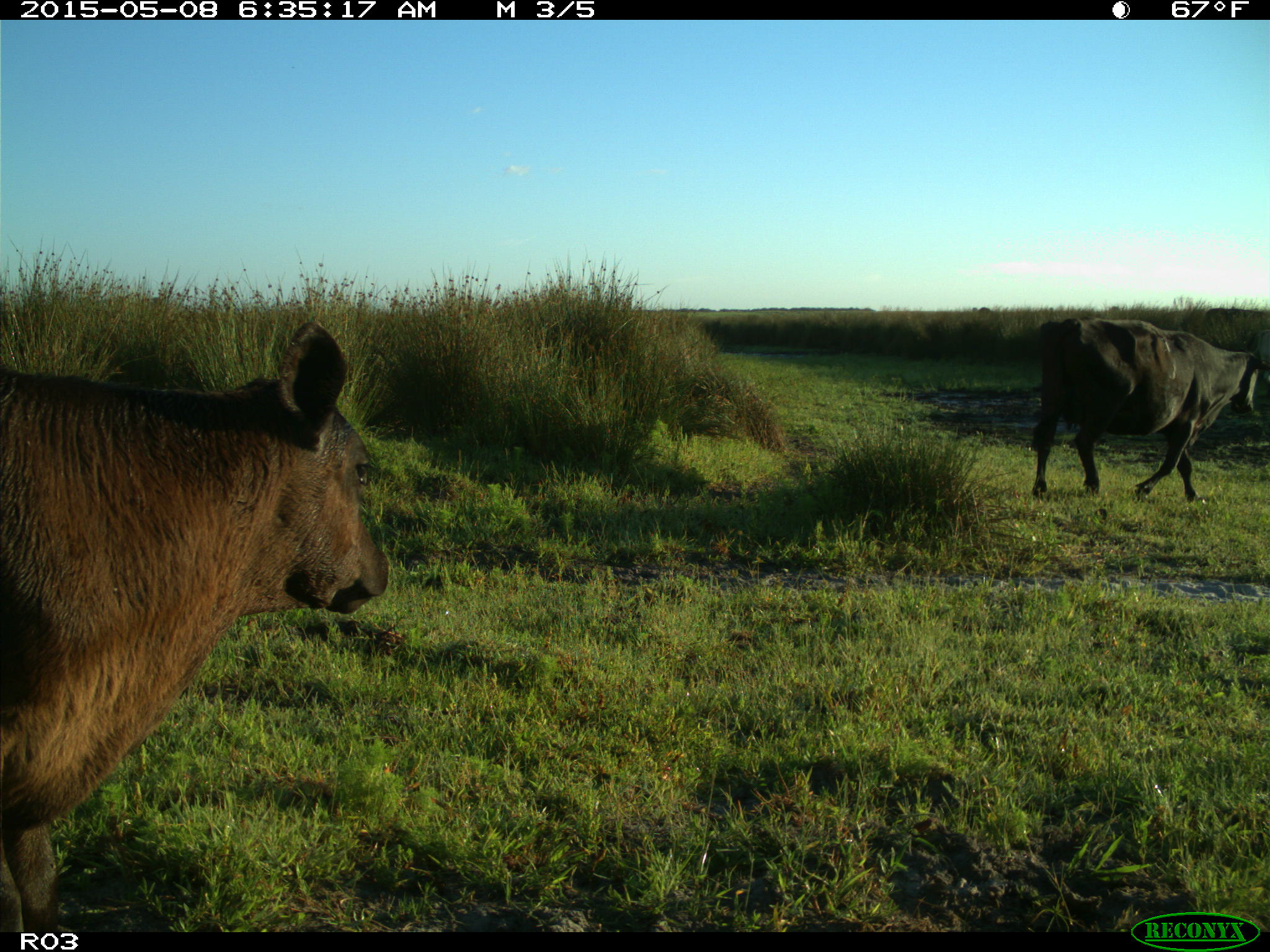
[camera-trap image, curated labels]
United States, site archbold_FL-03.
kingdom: Animalia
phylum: Chordata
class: Mammalia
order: Artiodactyla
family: Bovidae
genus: Bos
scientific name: Bos taurus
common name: domestic cow